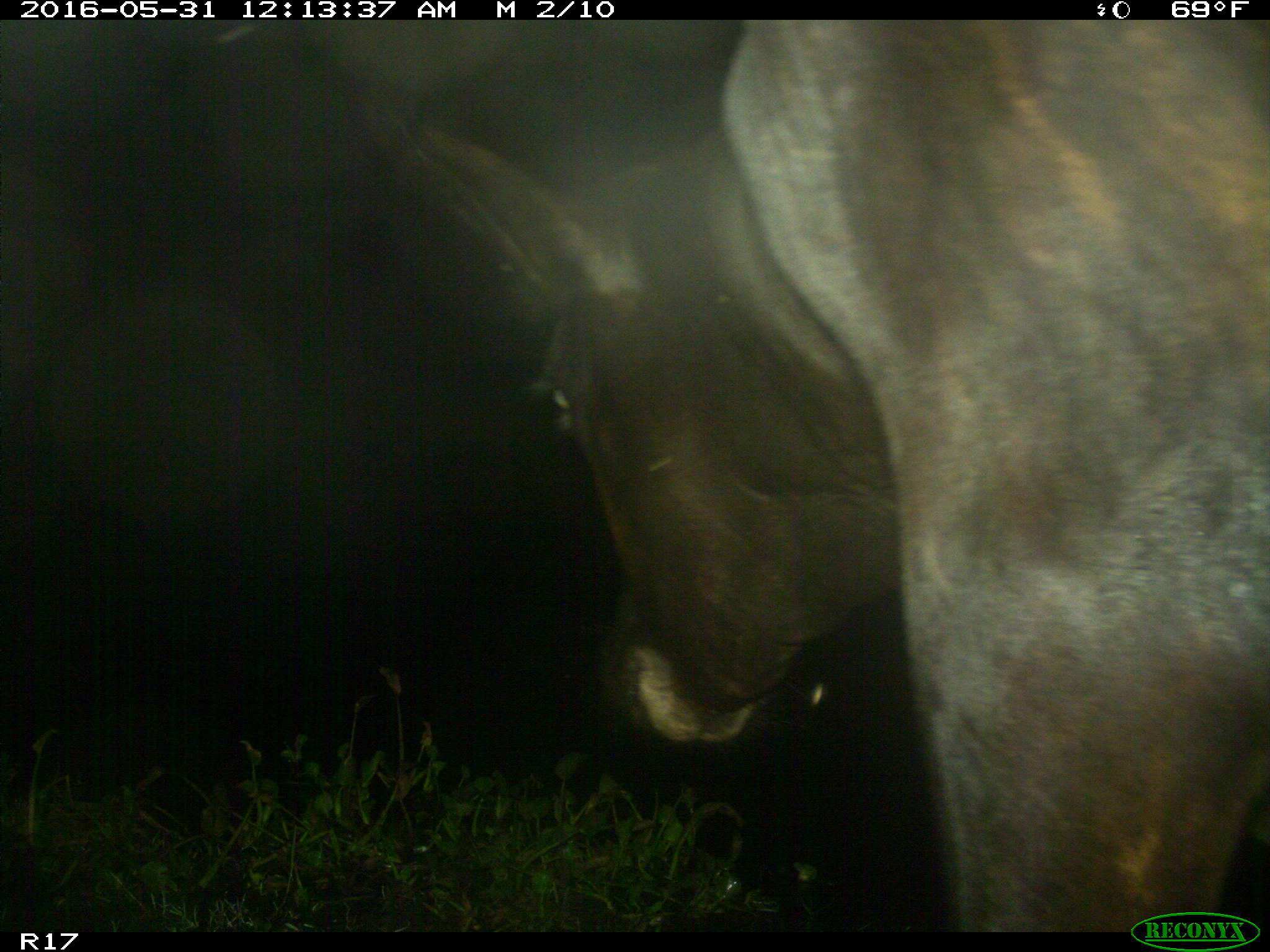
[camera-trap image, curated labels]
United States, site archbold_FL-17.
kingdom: Animalia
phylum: Chordata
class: Mammalia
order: Artiodactyla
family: Bovidae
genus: Bos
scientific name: Bos taurus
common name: domestic cow